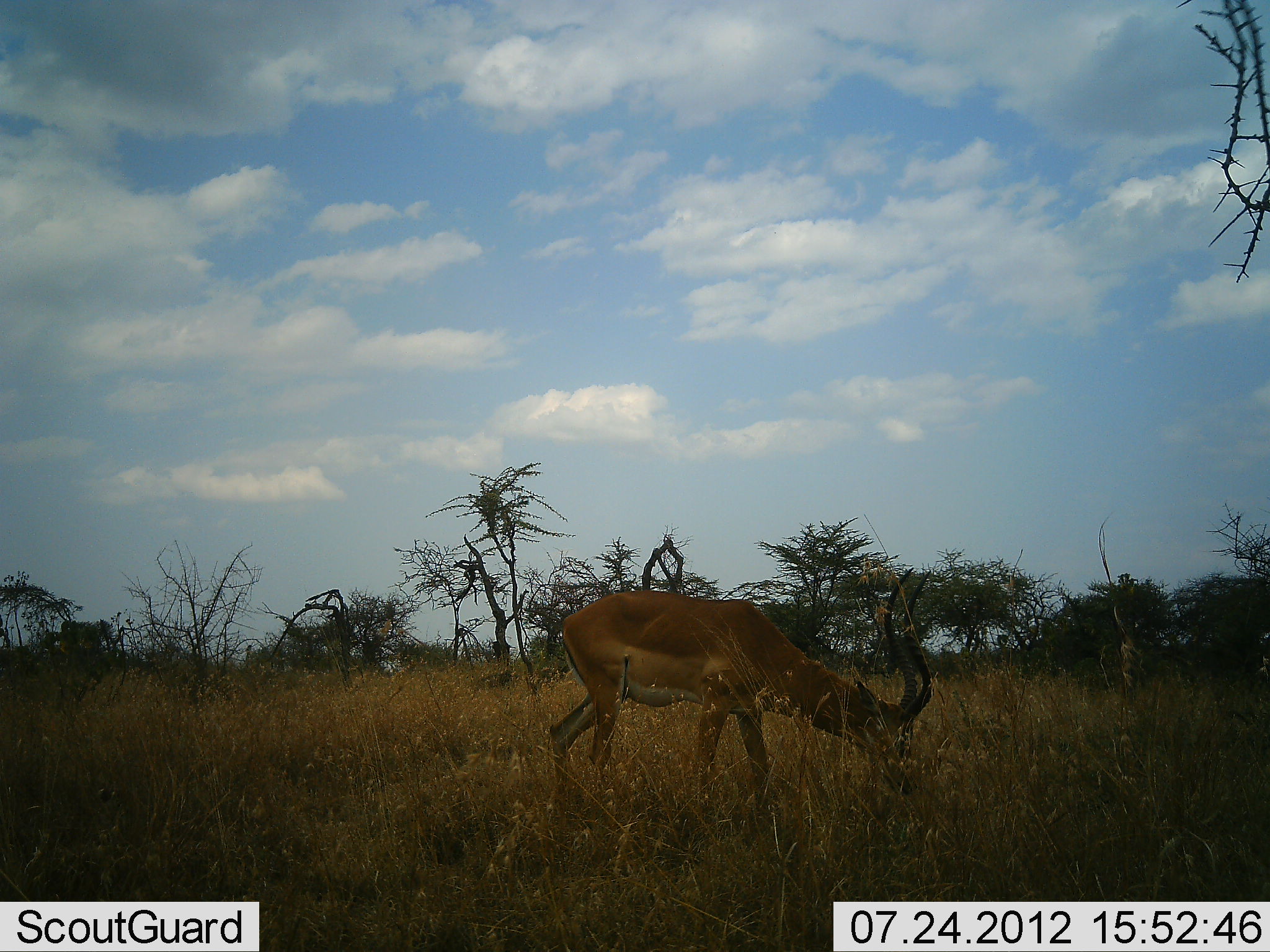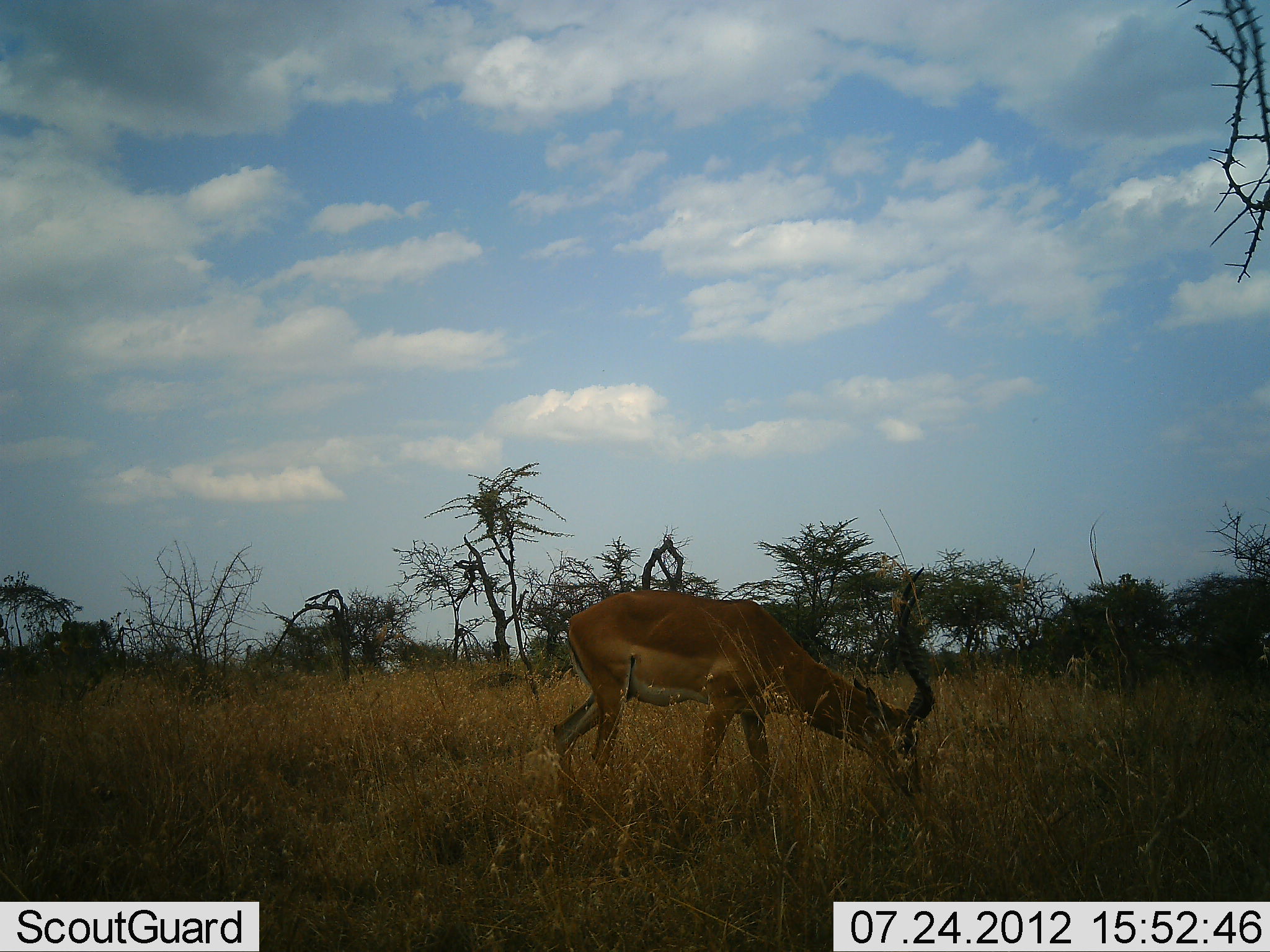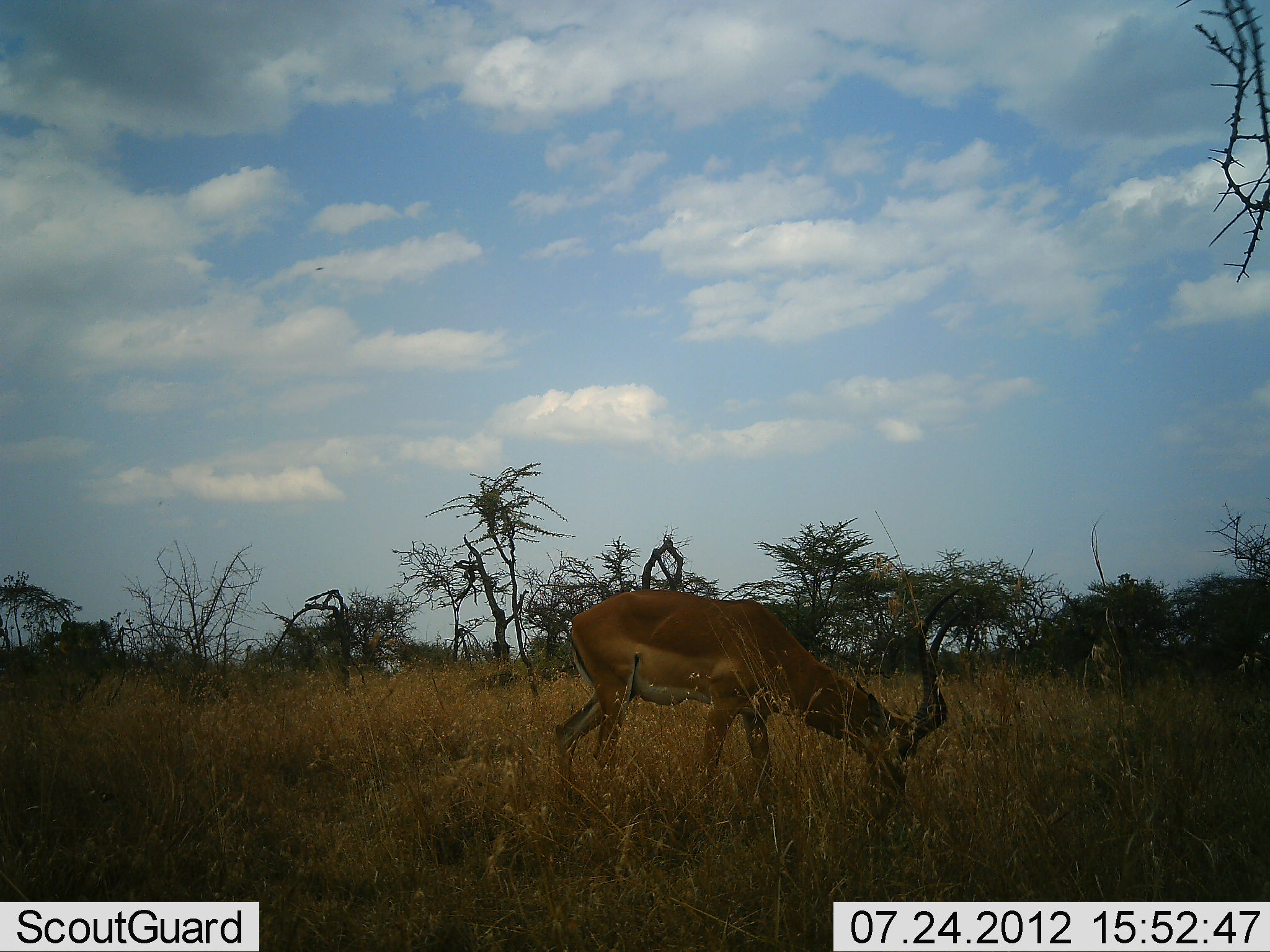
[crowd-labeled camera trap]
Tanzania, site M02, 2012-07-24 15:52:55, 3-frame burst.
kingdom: Animalia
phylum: Chordata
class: Mammalia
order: Artiodactyla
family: Bovidae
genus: Aepyceros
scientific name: Aepyceros melampus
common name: impala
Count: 1.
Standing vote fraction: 30%.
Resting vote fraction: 0%.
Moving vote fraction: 0%.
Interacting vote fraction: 0%.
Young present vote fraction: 0%.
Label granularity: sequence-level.